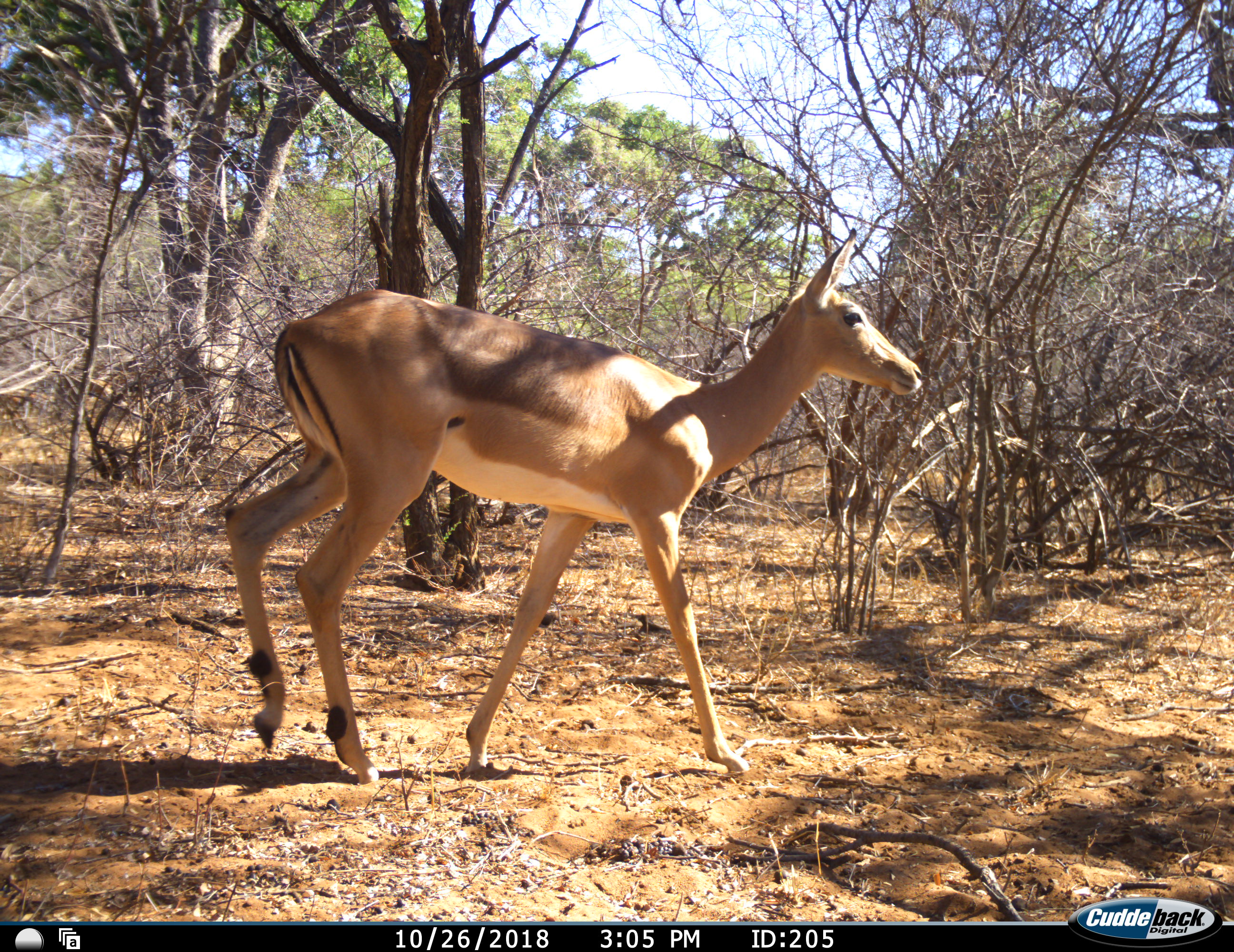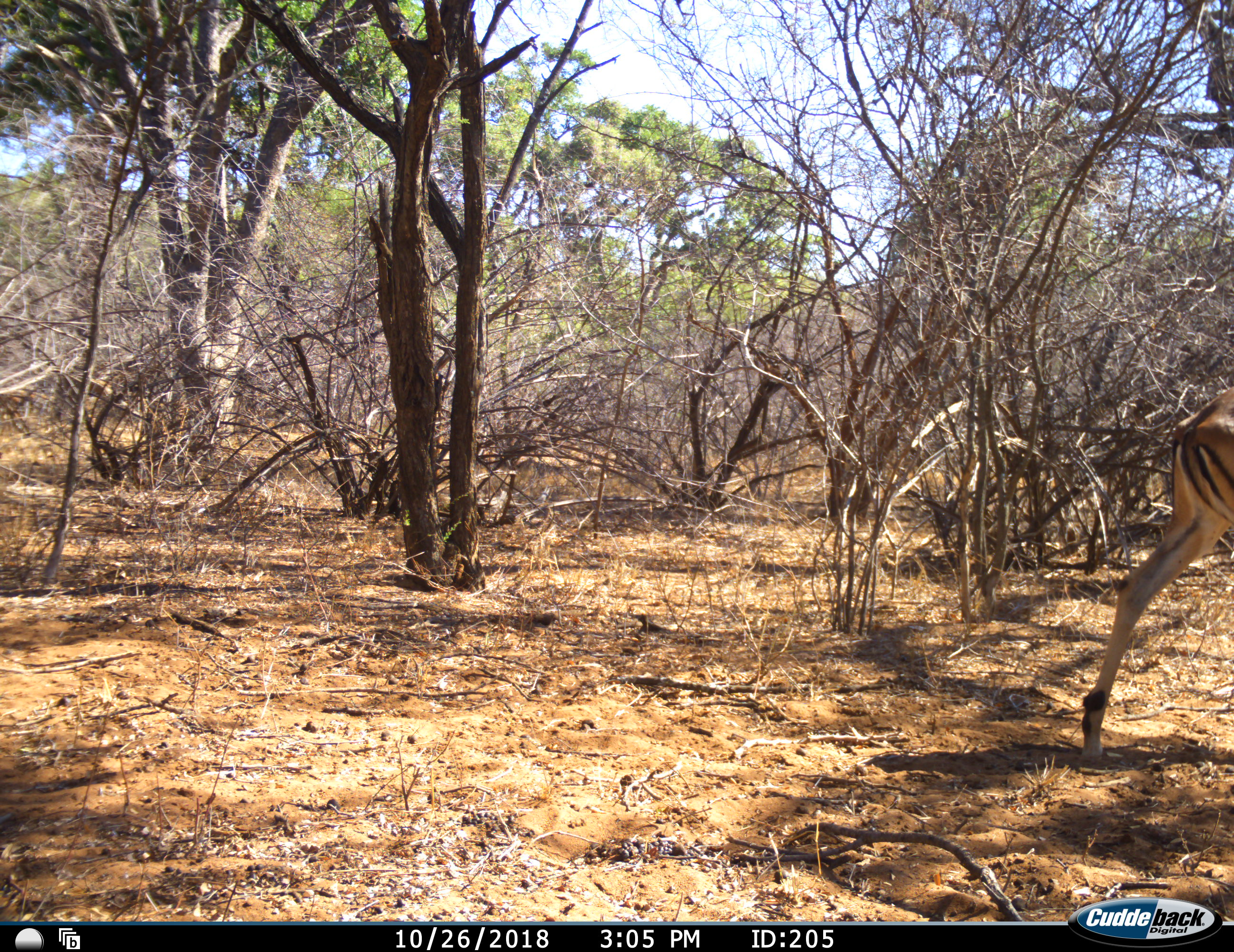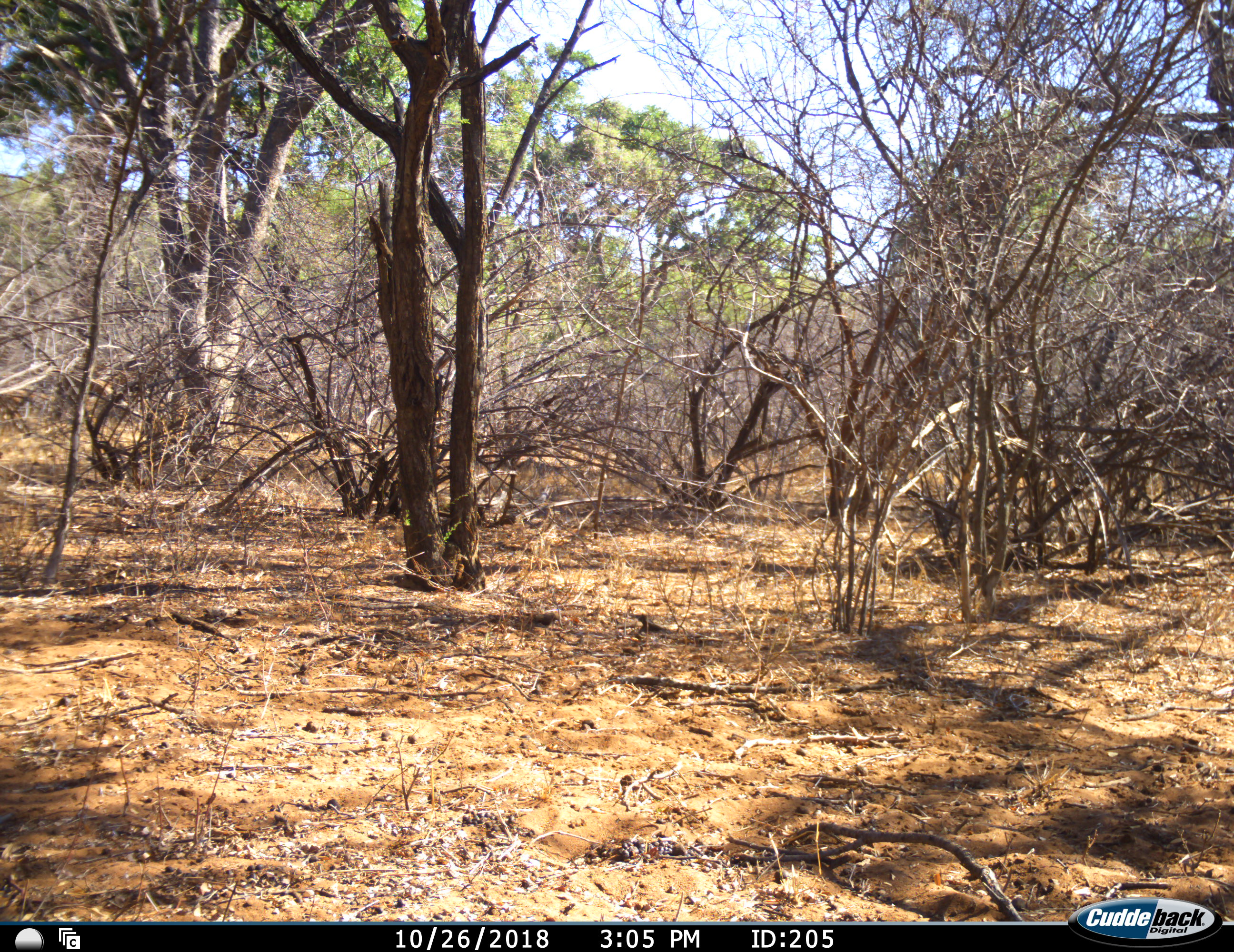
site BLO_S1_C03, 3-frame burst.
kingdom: Animalia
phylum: Chordata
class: Mammalia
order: Artiodactyla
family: Bovidae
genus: Aepyceros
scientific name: Aepyceros melampus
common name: impala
Impala (Aepyceros melampus), count 1. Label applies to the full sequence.